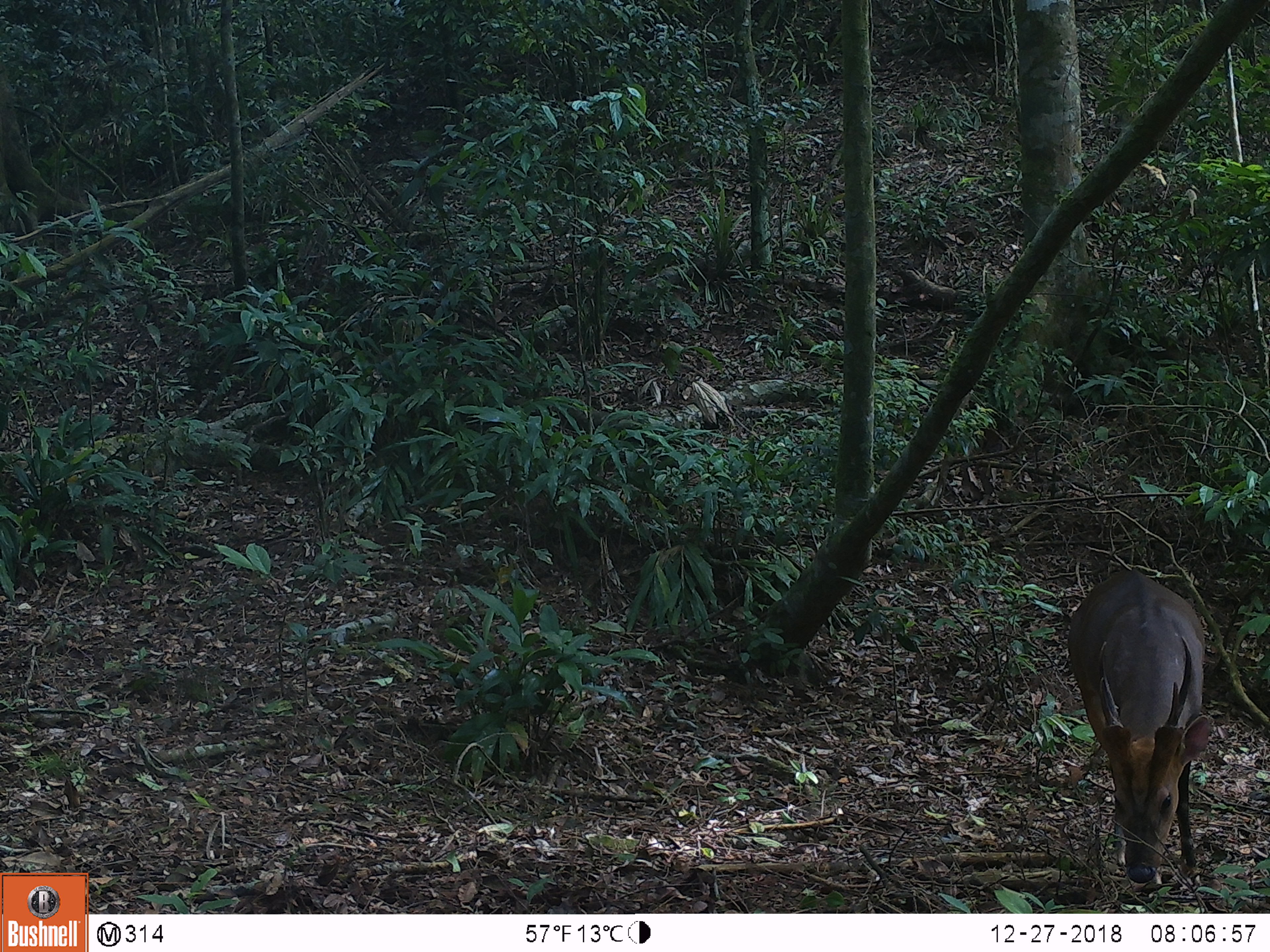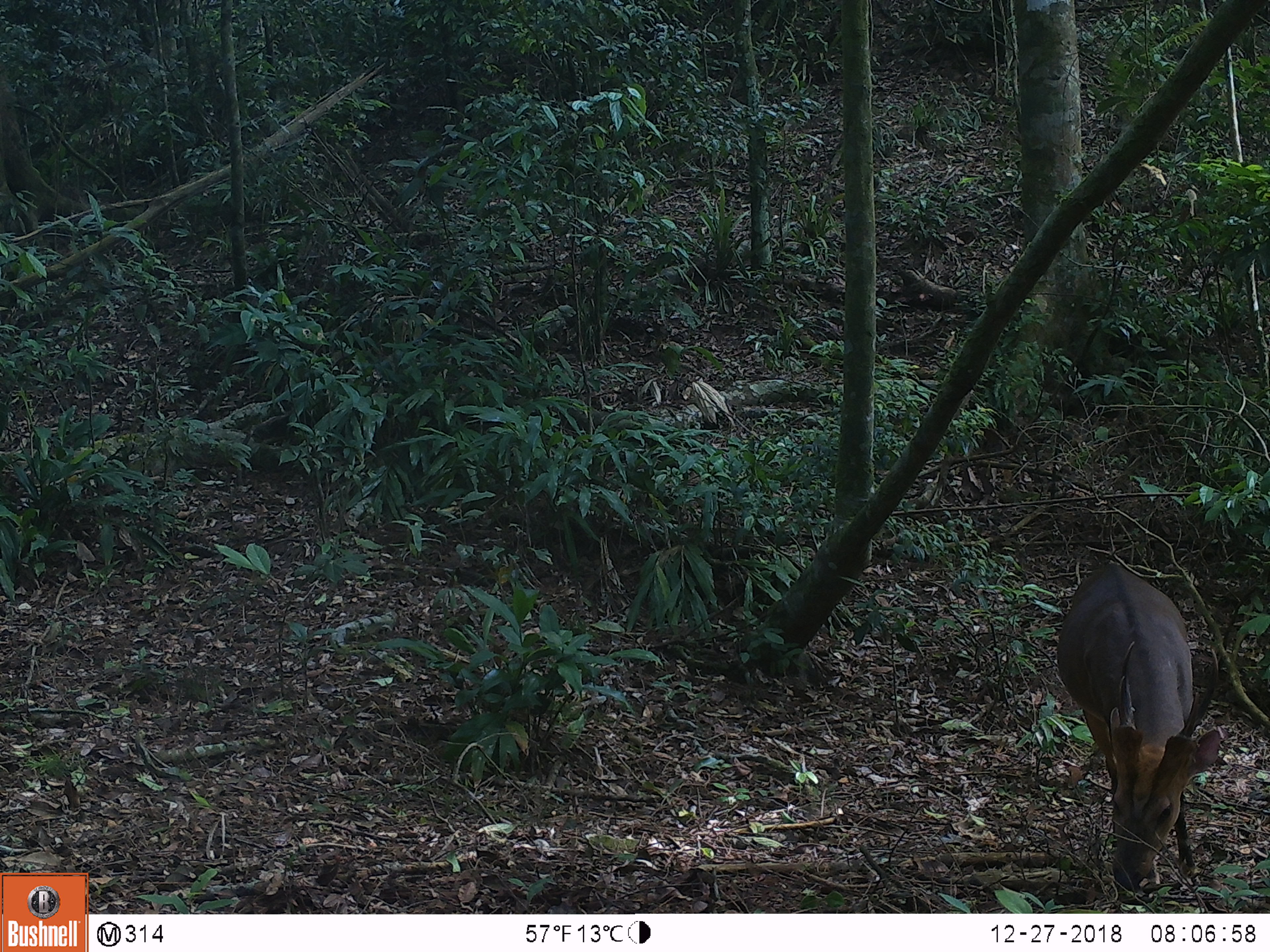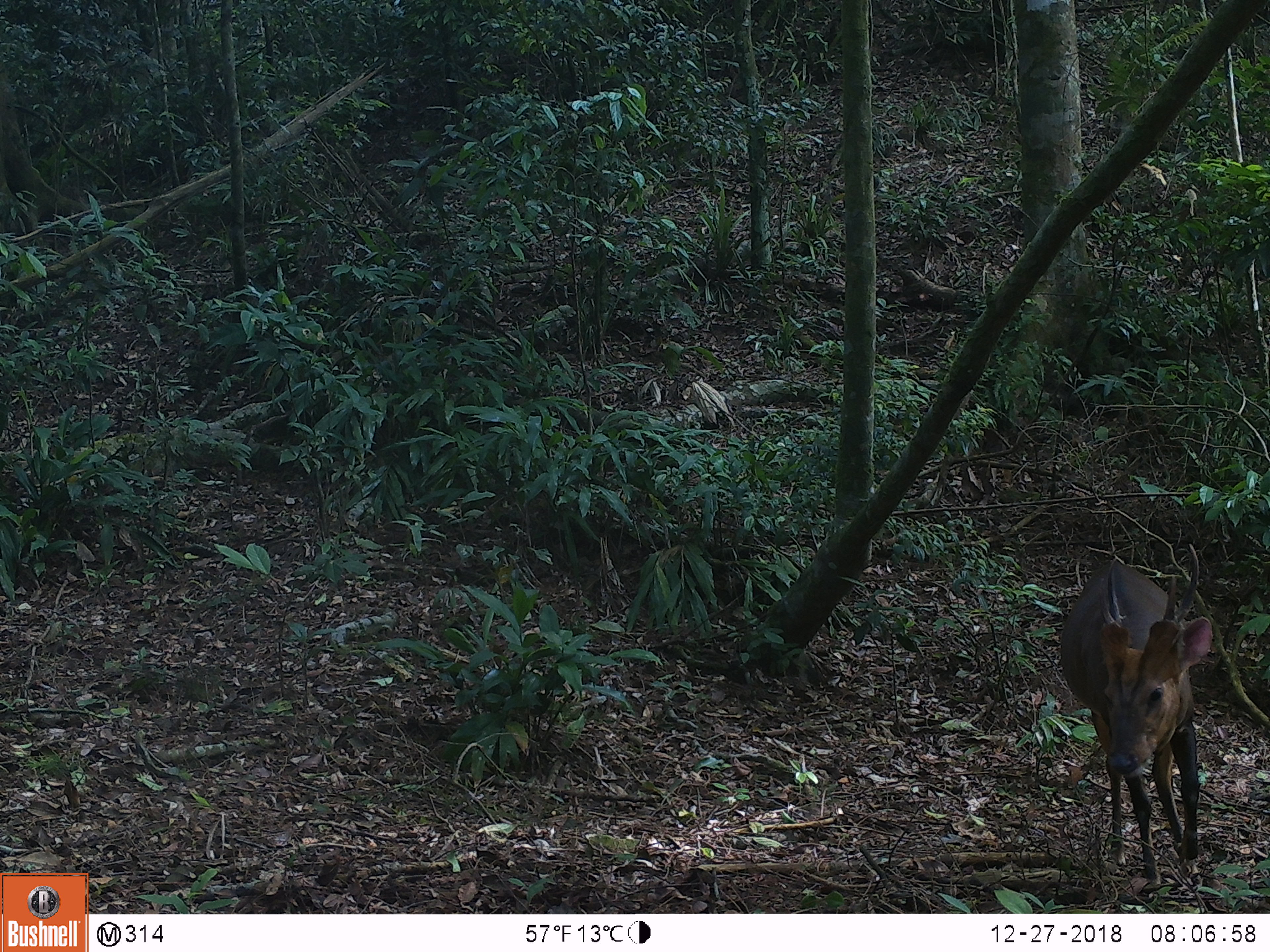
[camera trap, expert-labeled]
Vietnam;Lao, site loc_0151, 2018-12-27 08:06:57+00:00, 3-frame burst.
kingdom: Animalia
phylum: Chordata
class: Mammalia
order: Artiodactyla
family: Cervidae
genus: Muntiacus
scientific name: Muntiacus vuquangensis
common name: large-antlered muntjac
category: large antlered muntjac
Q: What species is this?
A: Large antlered muntjac (large-antlered muntjac) (Muntiacus vuquangensis).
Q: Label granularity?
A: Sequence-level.